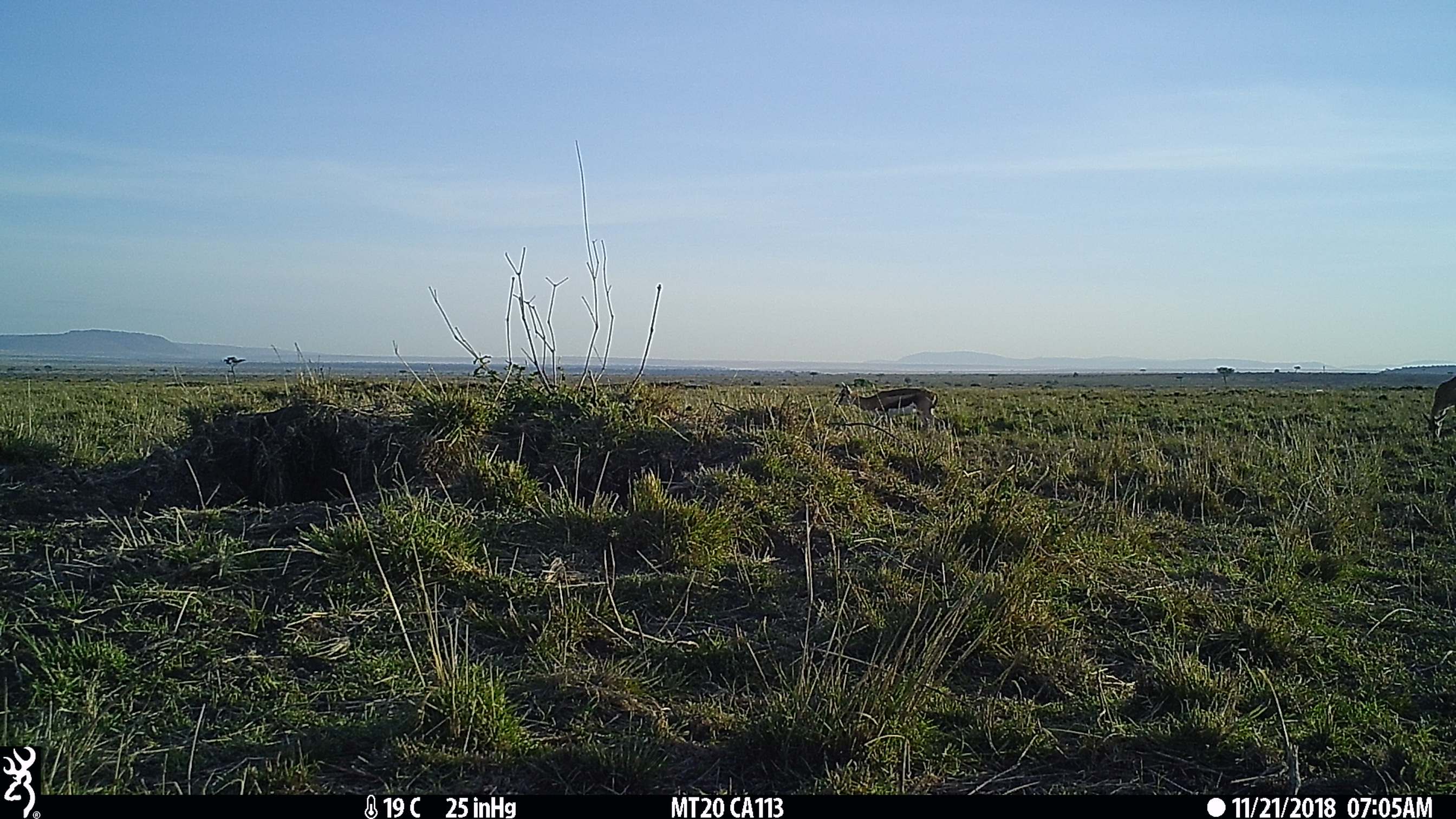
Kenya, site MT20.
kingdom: Animalia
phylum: Chordata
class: Mammalia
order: Artiodactyla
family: Bovidae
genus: Eudorcas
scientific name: Eudorcas thomsonii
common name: thomon's gazelle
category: gazelle thomsons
Gazelle thomsons (thomon's gazelle) (Eudorcas thomsonii).